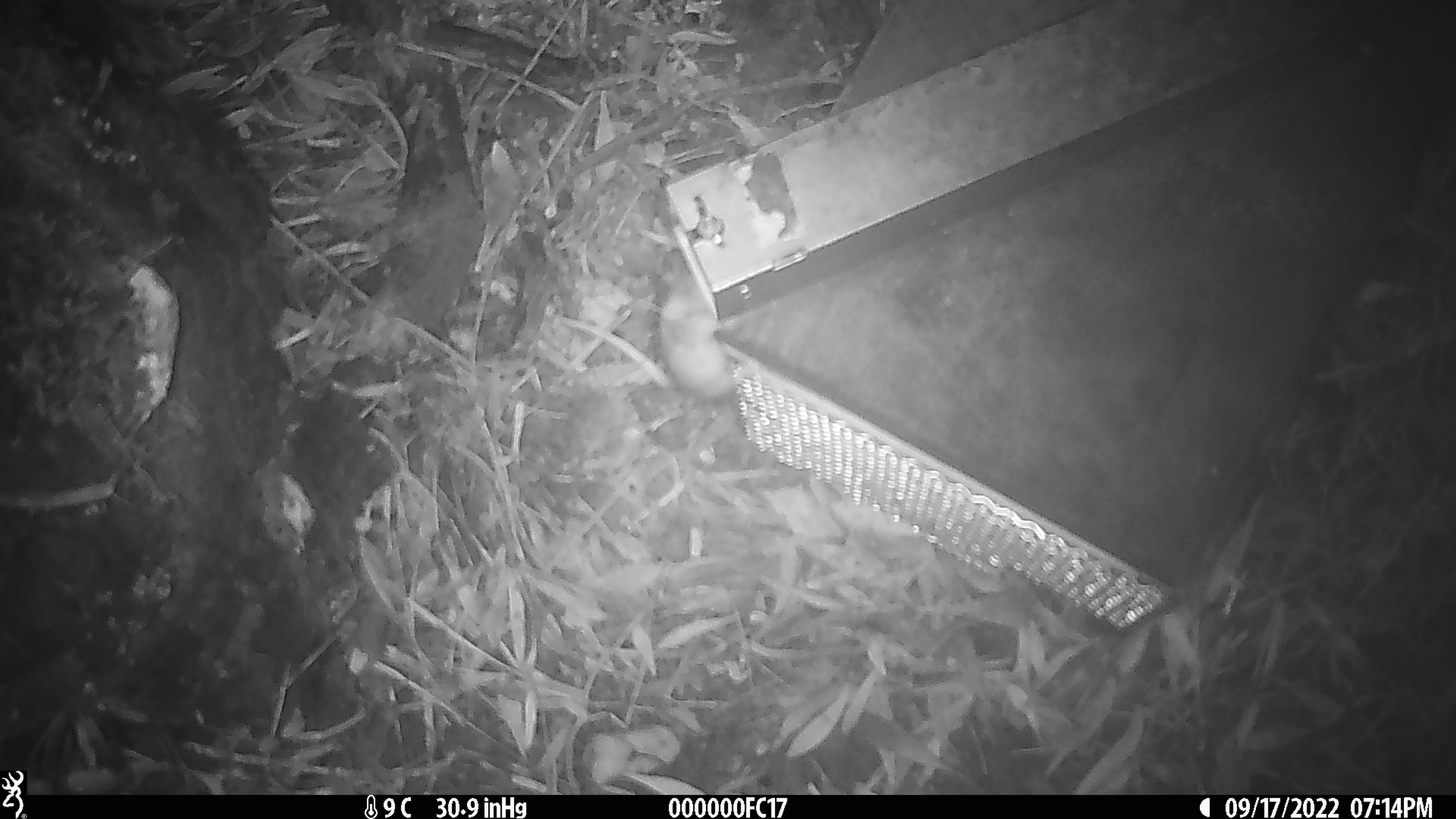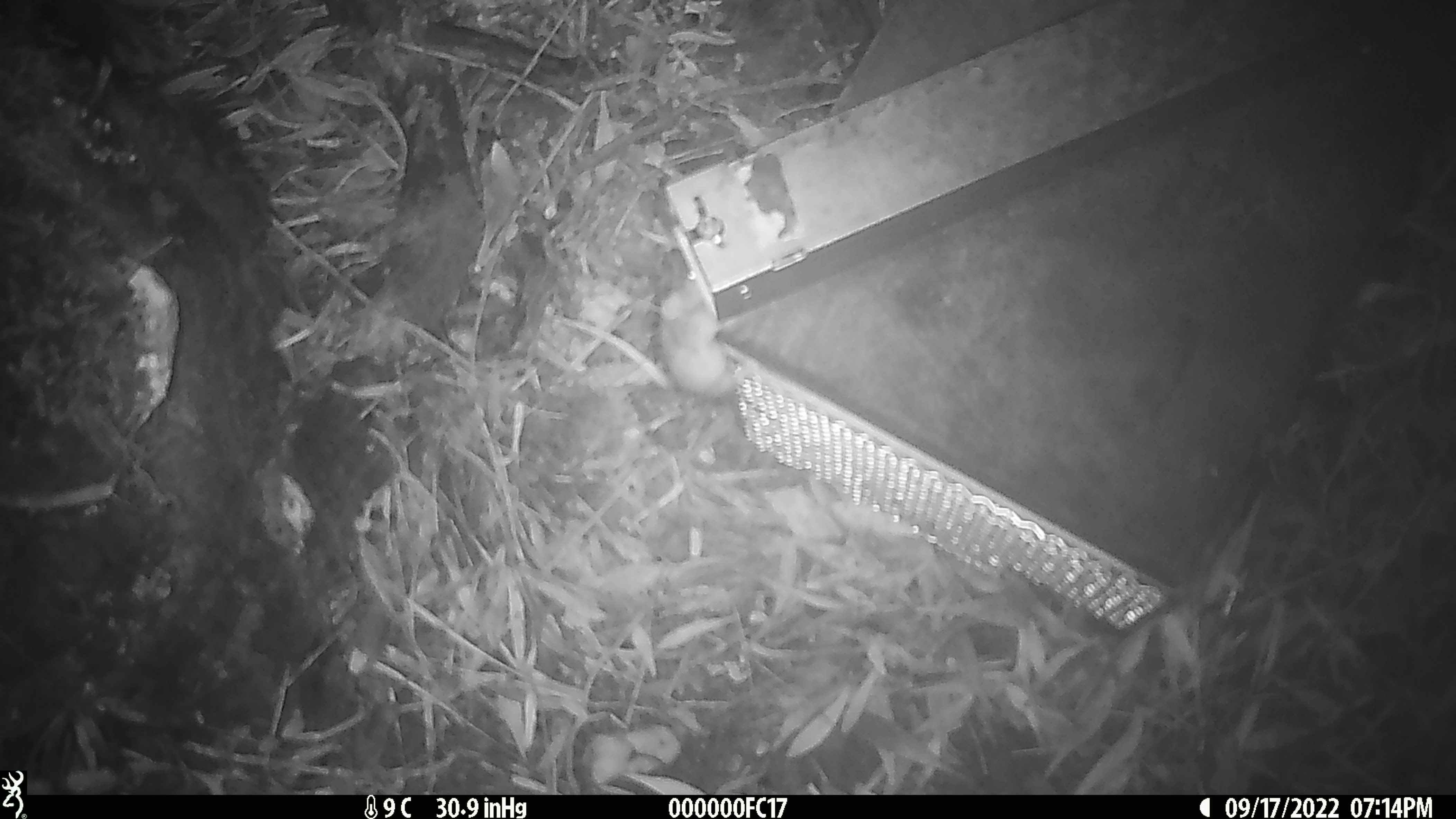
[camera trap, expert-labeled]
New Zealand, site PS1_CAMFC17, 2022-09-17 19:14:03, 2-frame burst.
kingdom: Animalia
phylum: Chordata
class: Mammalia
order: Rodentia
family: Muridae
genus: Mus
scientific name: Mus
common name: mouse